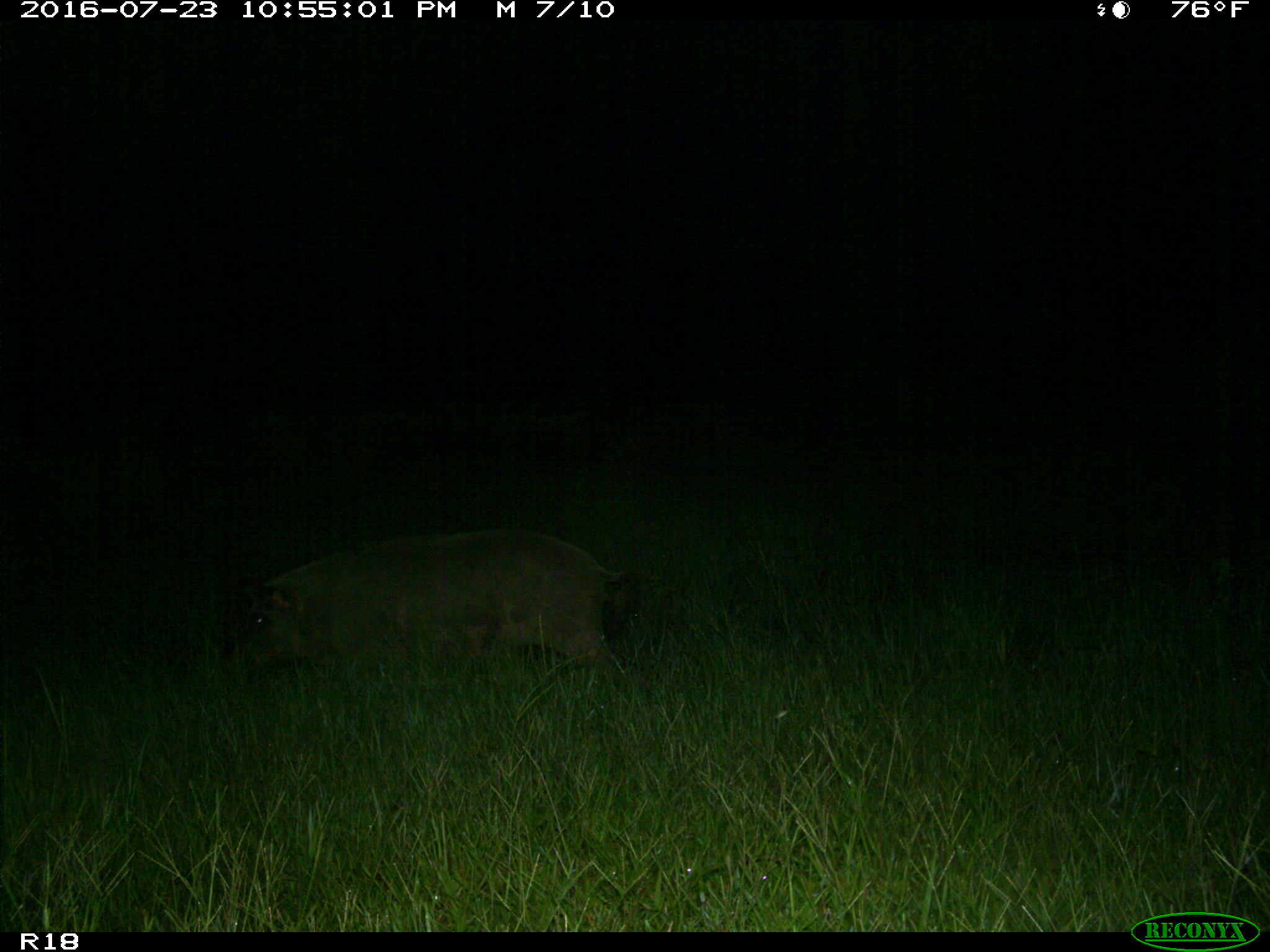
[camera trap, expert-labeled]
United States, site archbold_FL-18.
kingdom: Animalia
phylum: Chordata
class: Mammalia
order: Artiodactyla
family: Suidae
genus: Sus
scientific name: Sus scrofa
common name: wild boar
Sus scrofa (wild boar).